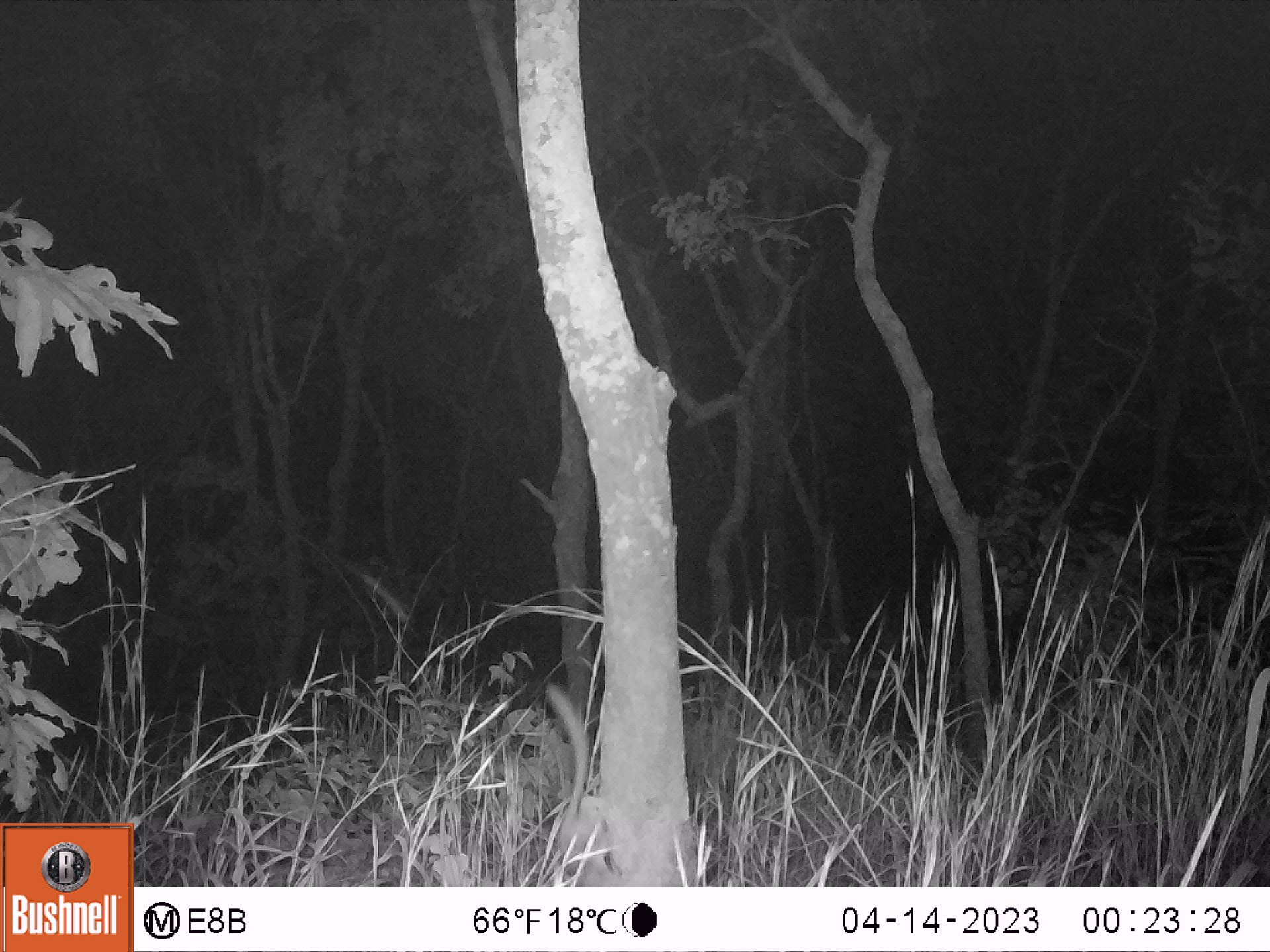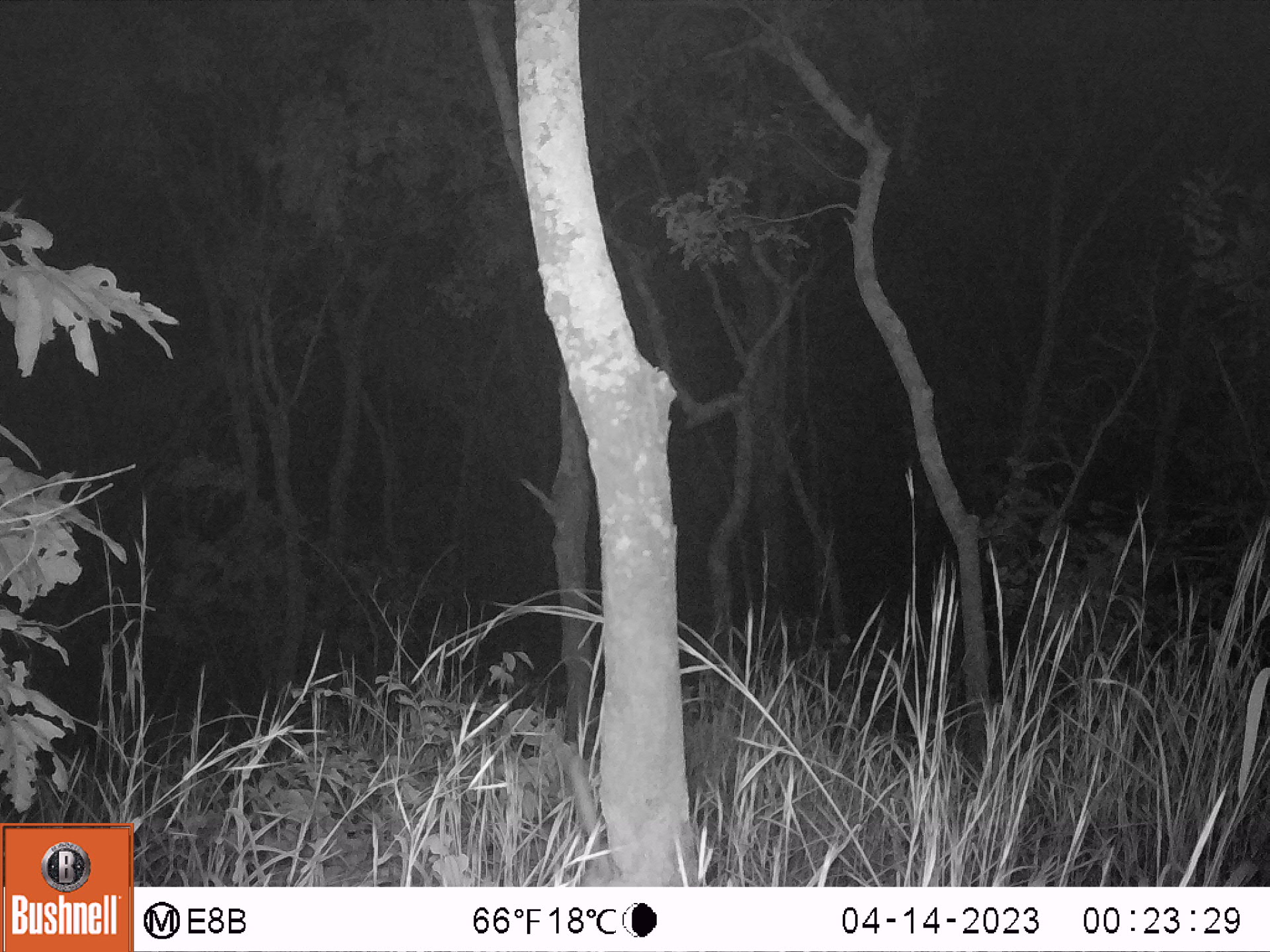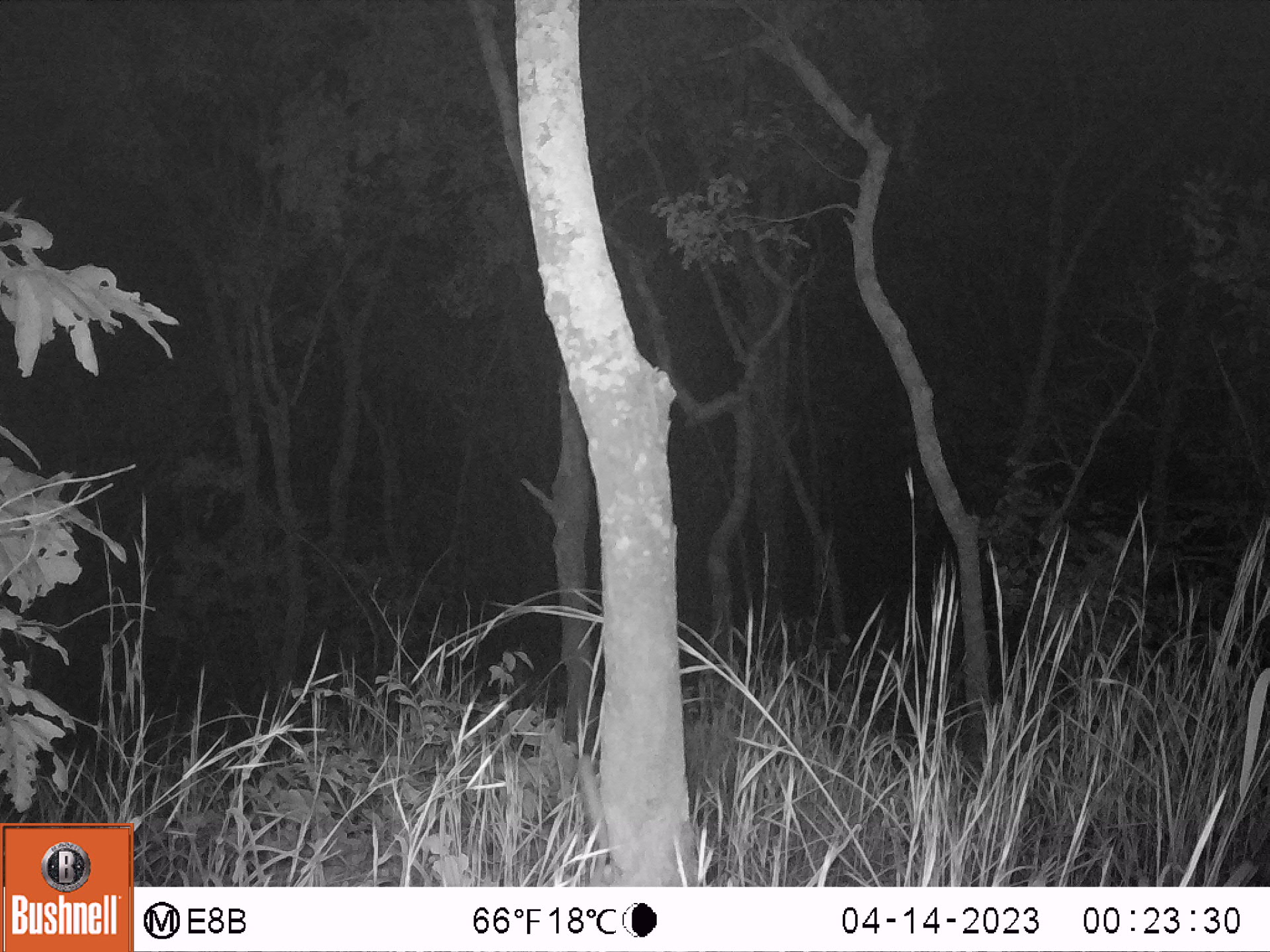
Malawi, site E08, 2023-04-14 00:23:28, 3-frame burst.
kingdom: Animalia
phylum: Chordata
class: Mammalia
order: Primates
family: Galagidae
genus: Galago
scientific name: Galago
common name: lesser bushbabies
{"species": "Galago (lesser bushbabies)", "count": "1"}